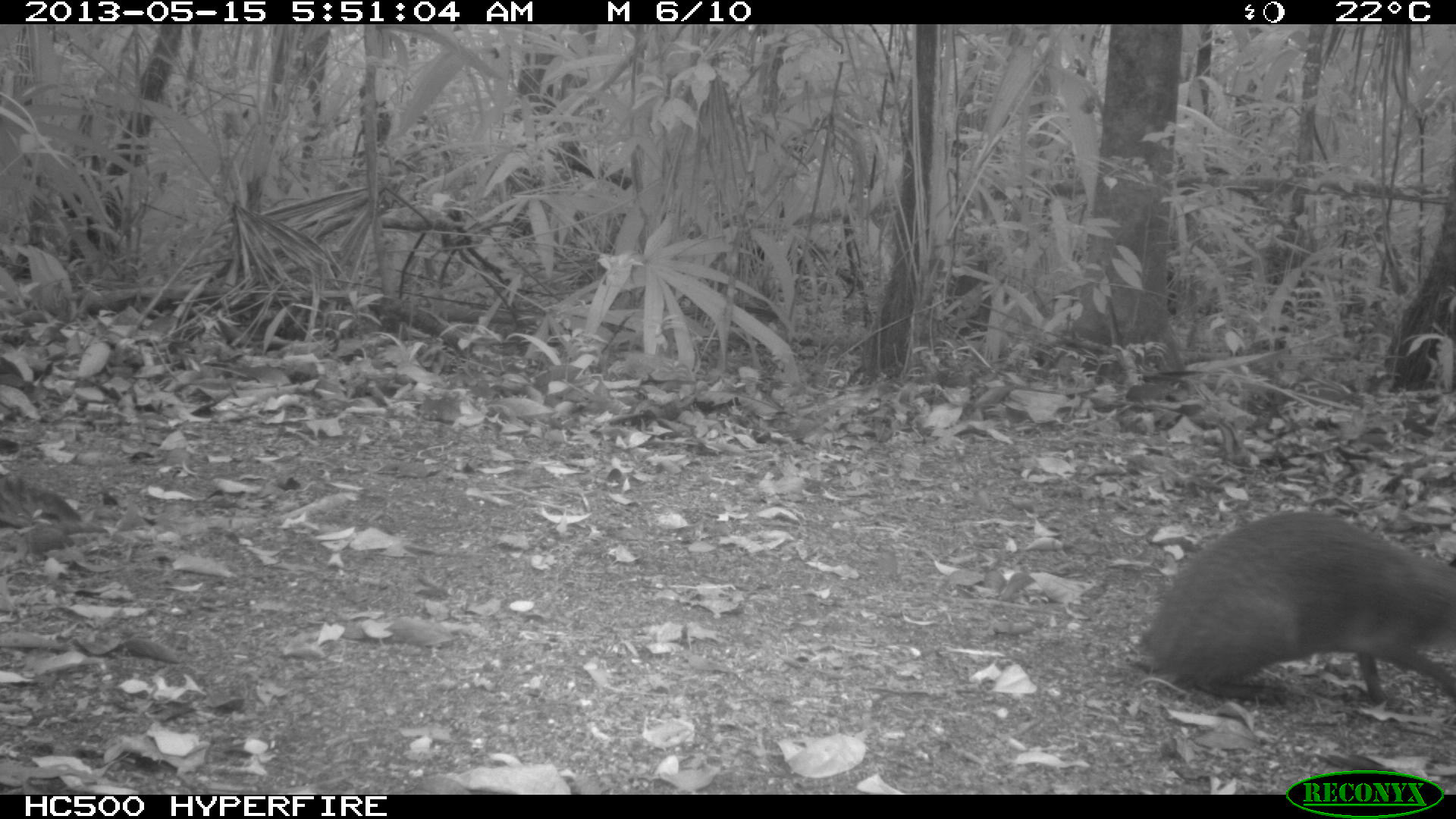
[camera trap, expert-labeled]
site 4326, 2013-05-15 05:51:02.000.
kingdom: Animalia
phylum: Chordata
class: Mammalia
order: Rodentia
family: Dasyproctidae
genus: Dasyprocta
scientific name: Dasyprocta punctata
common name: central american agouti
Dasyprocta punctata (central american agouti), count 1.